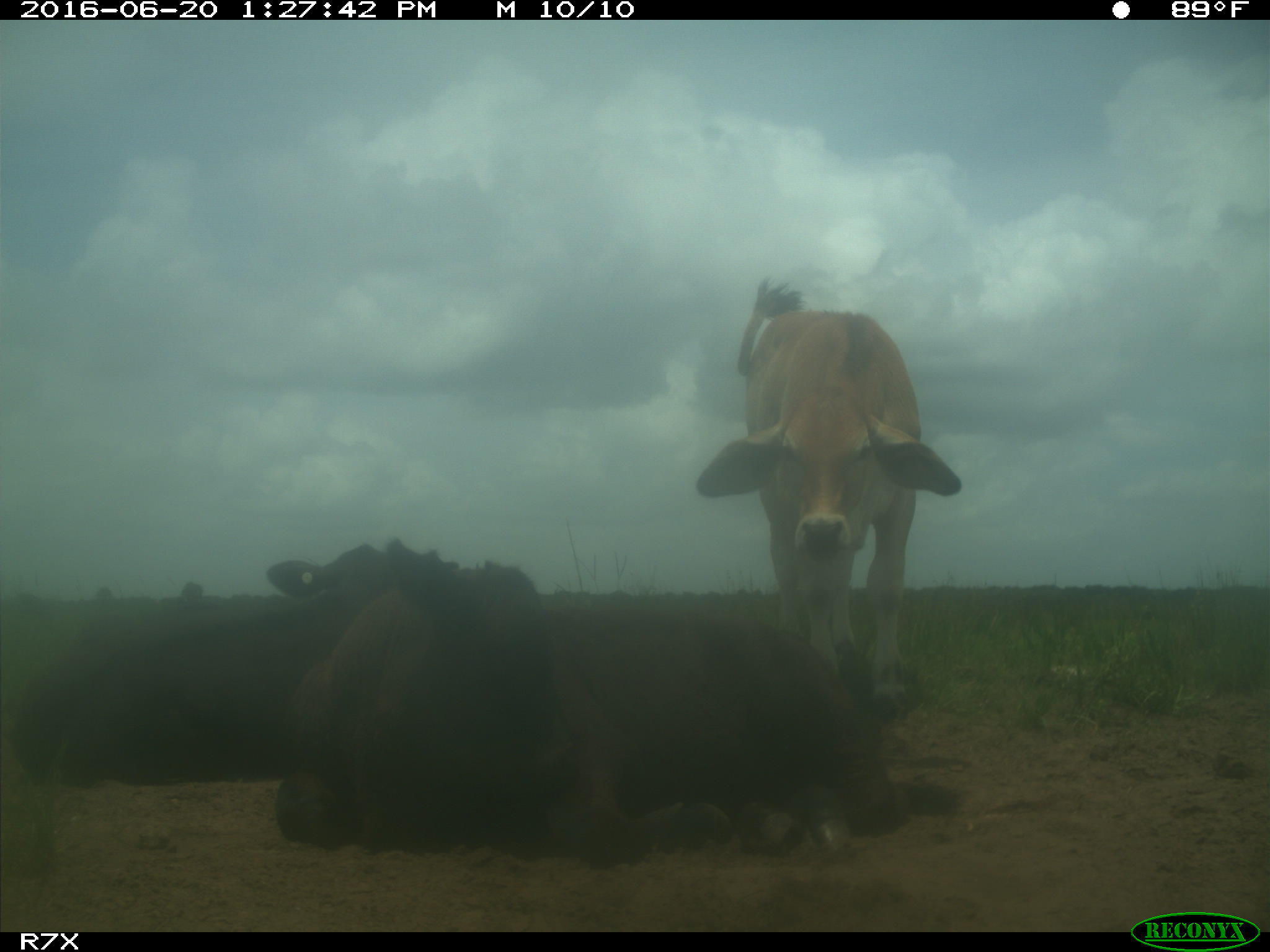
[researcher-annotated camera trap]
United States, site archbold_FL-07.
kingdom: Animalia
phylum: Chordata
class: Mammalia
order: Artiodactyla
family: Bovidae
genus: Bos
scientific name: Bos taurus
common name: domestic cow